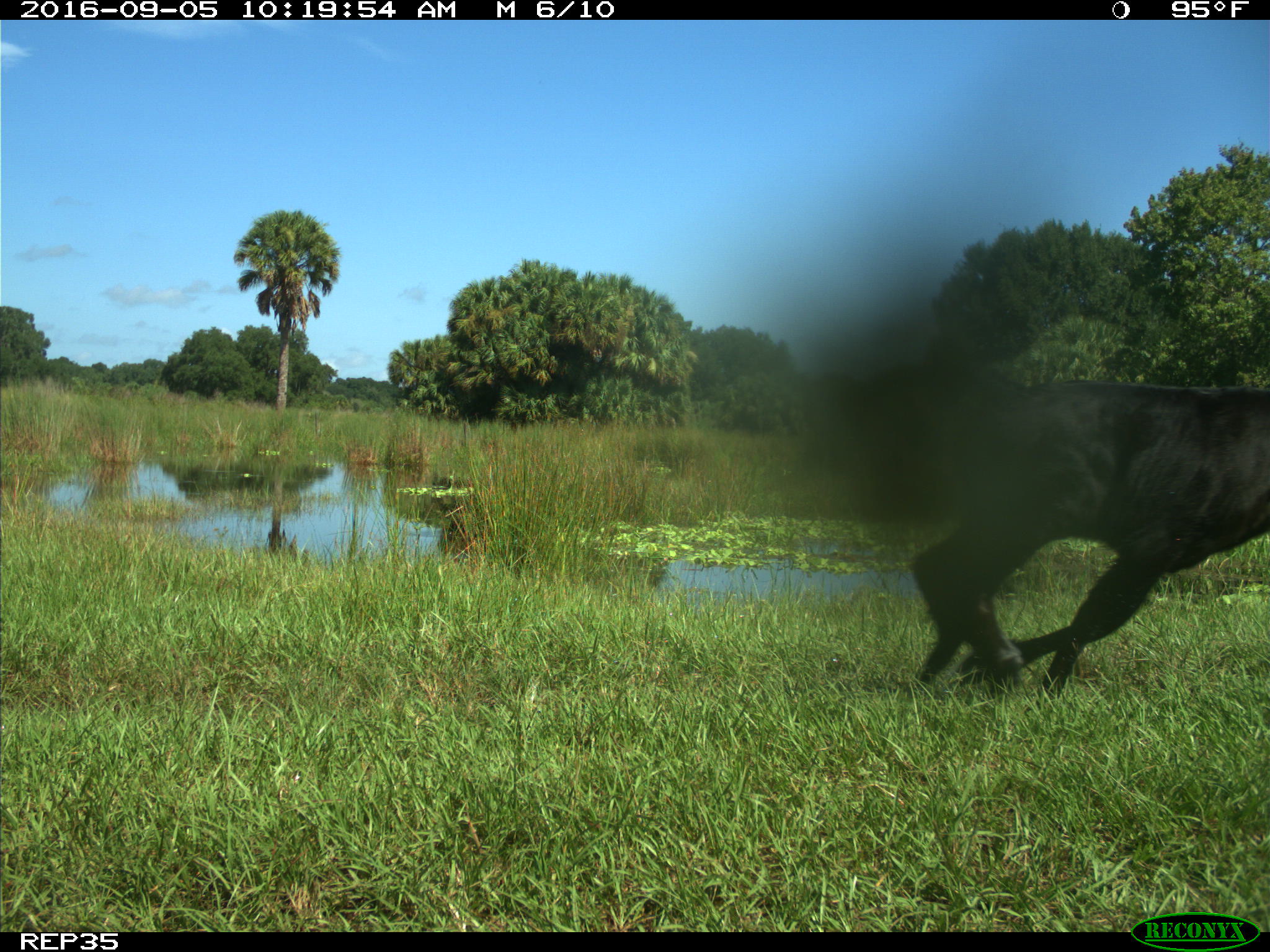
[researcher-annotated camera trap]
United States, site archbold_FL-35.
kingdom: Animalia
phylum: Chordata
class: Mammalia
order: Artiodactyla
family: Bovidae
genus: Bos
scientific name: Bos taurus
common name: domestic cow